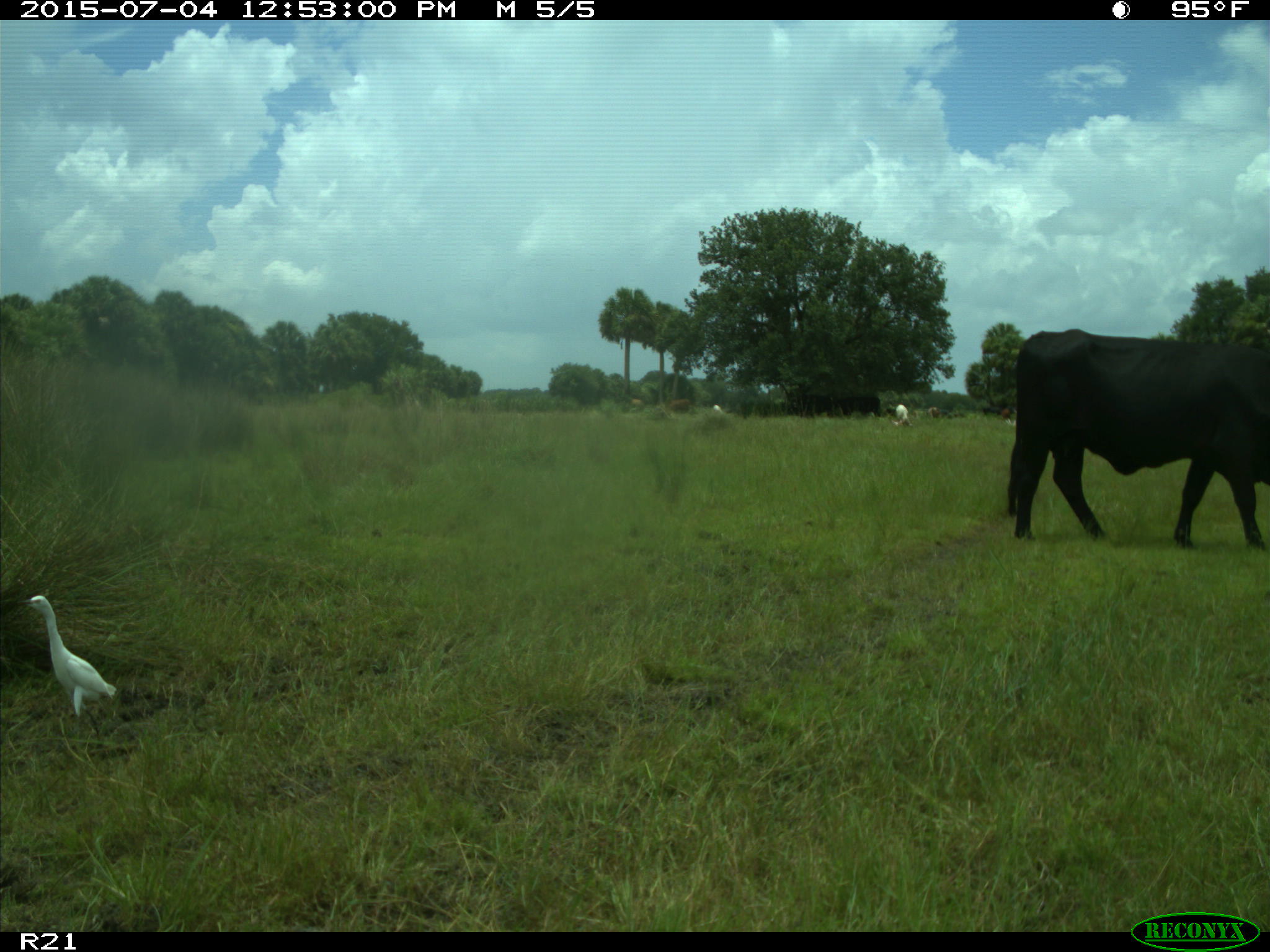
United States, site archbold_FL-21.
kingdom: Animalia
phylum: Chordata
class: Mammalia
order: Artiodactyla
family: Bovidae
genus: Bos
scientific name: Bos taurus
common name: domestic cow